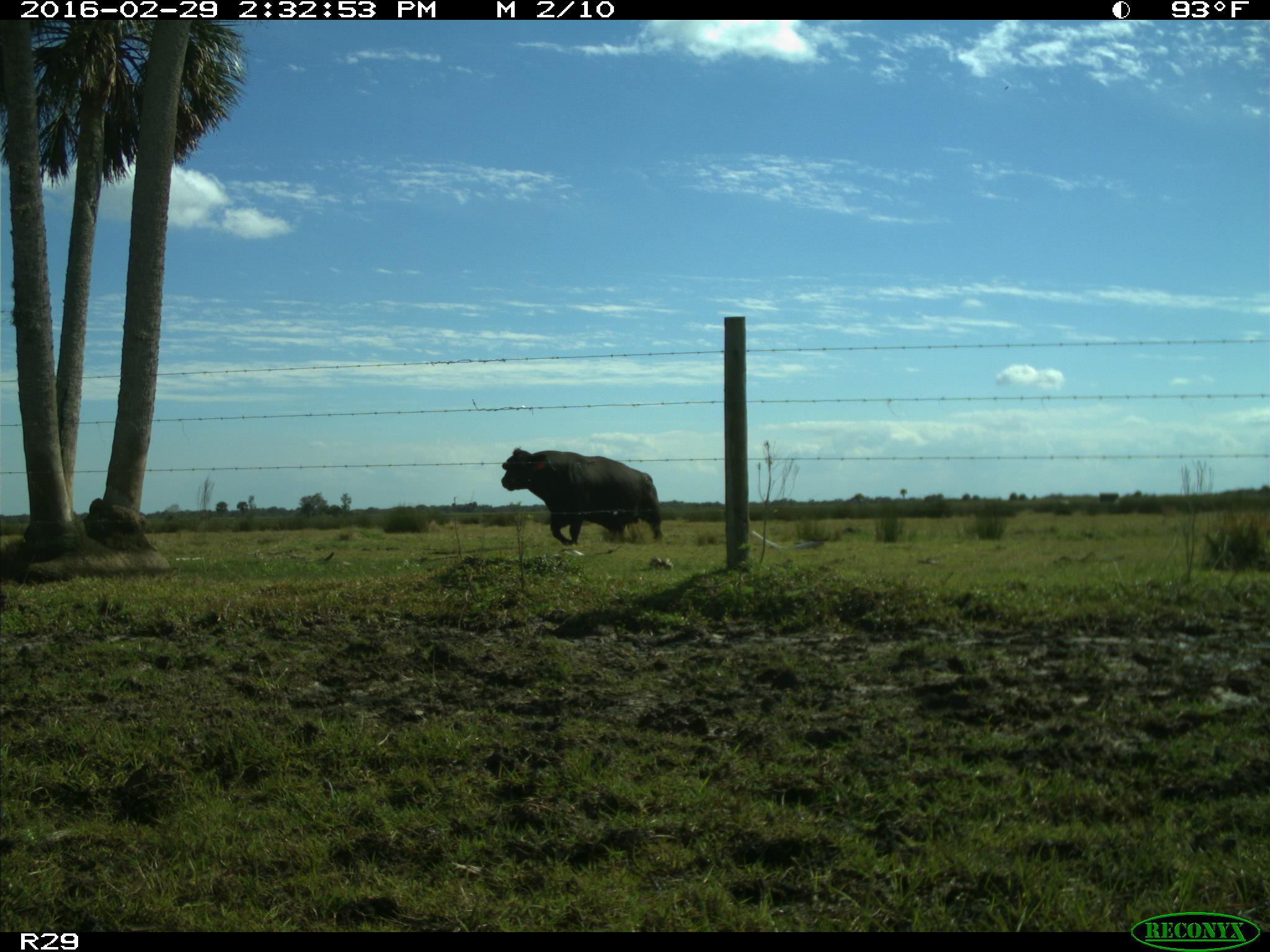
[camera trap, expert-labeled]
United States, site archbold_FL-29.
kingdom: Animalia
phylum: Chordata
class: Mammalia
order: Artiodactyla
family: Bovidae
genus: Bos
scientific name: Bos taurus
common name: domestic cow